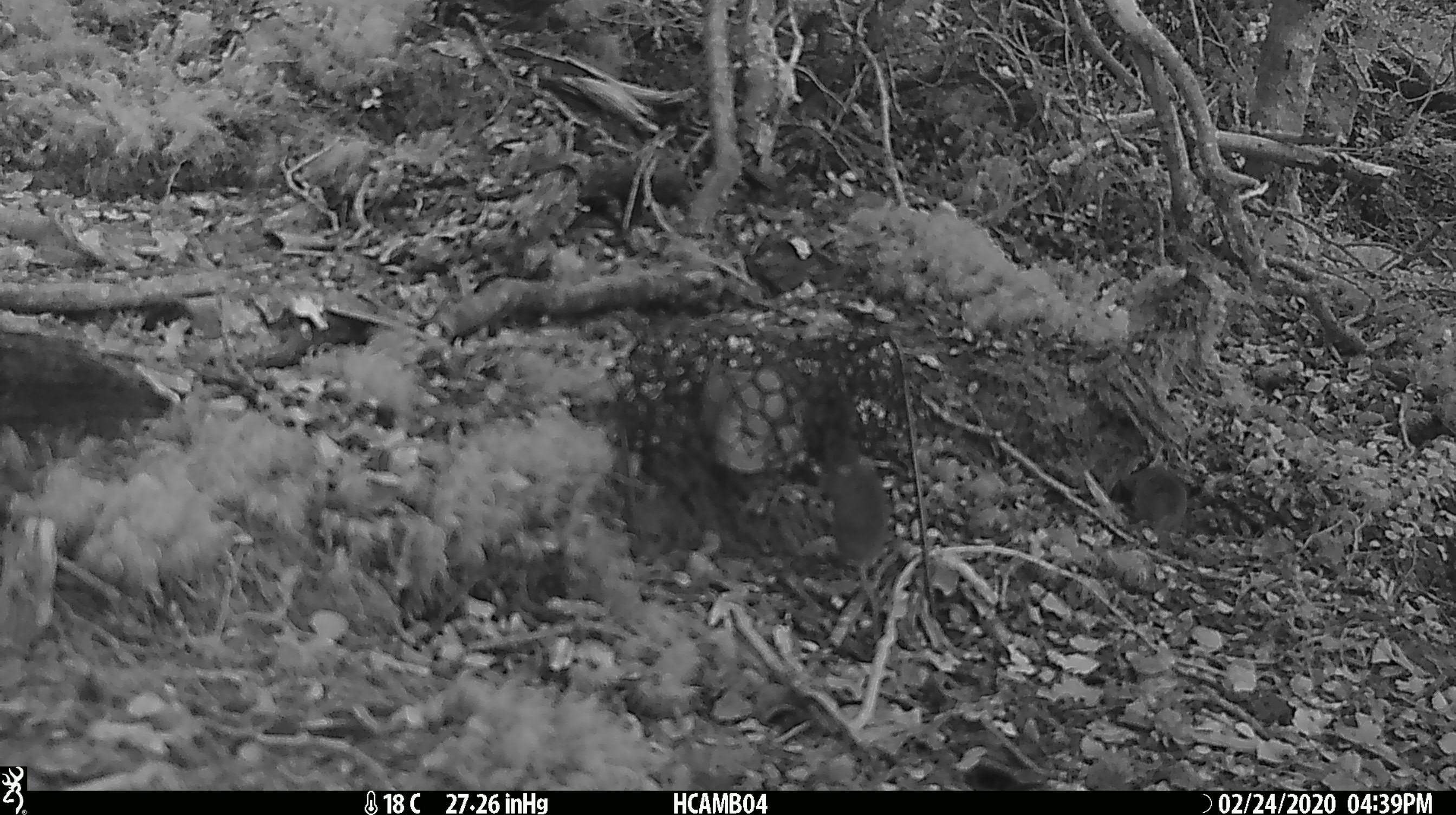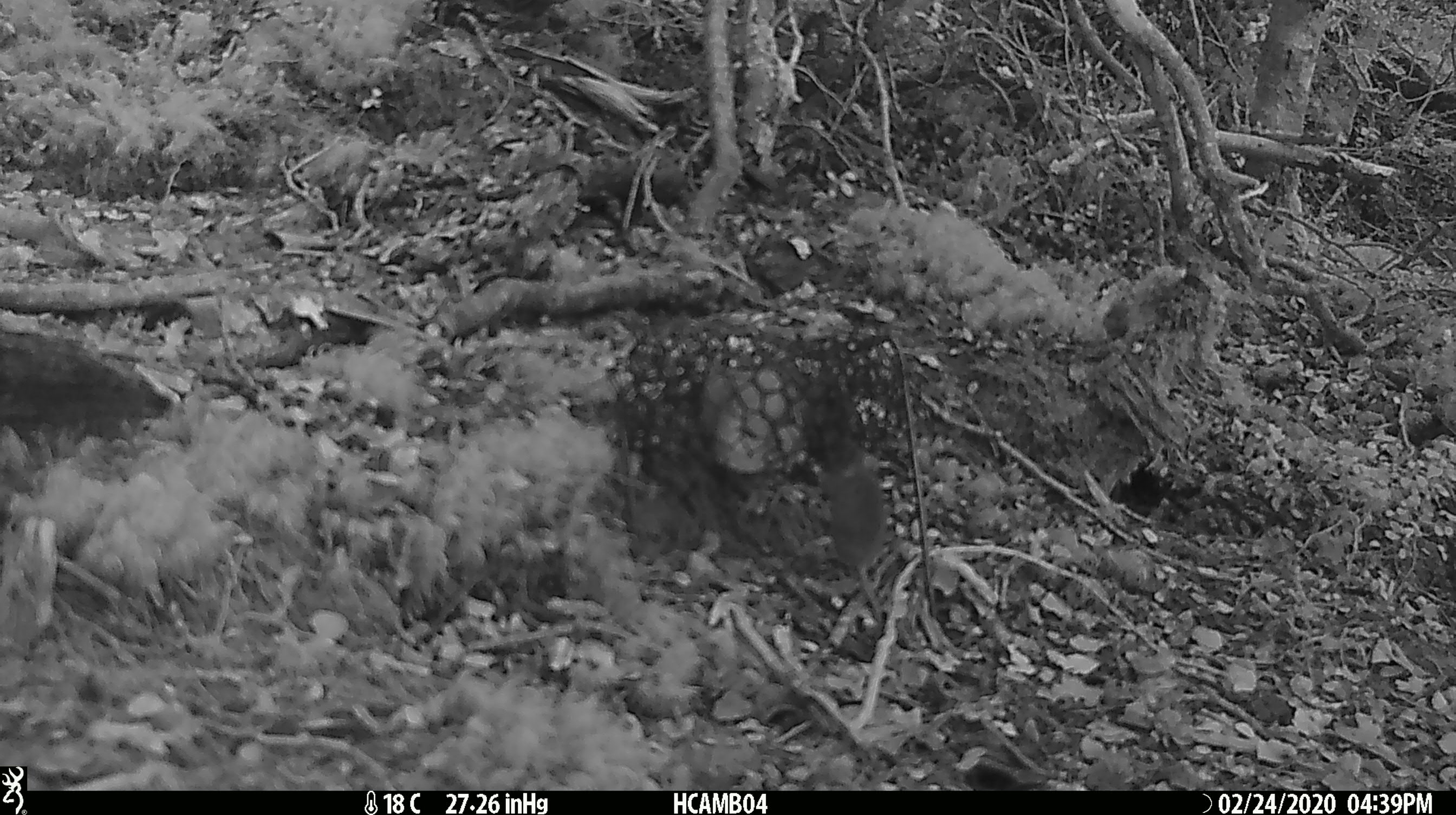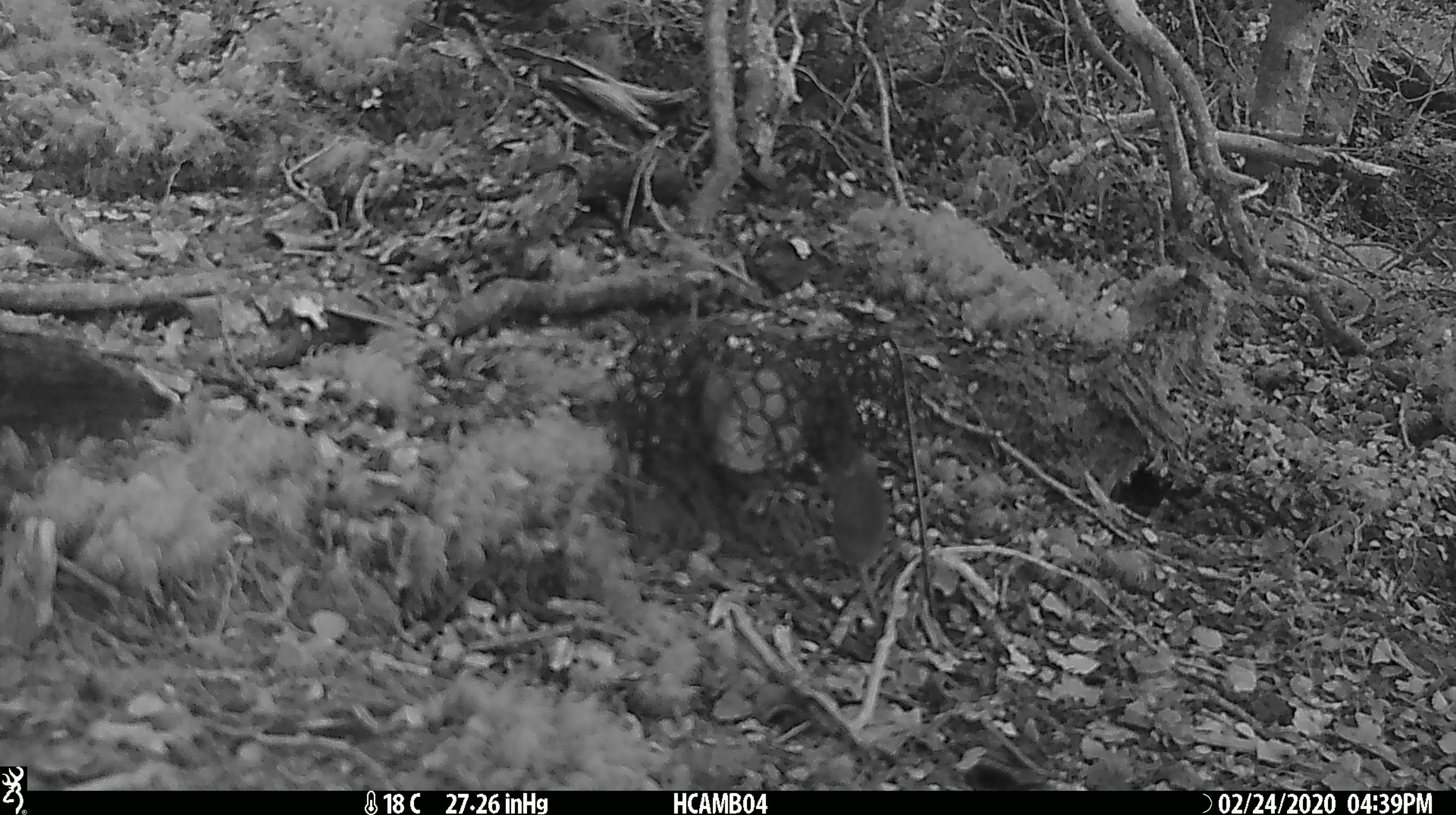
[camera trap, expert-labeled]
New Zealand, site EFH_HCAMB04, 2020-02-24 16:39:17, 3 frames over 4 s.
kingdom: Animalia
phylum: Chordata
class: Mammalia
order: Rodentia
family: Muridae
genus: Mus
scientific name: Mus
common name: mouse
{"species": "mouse (Mus)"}